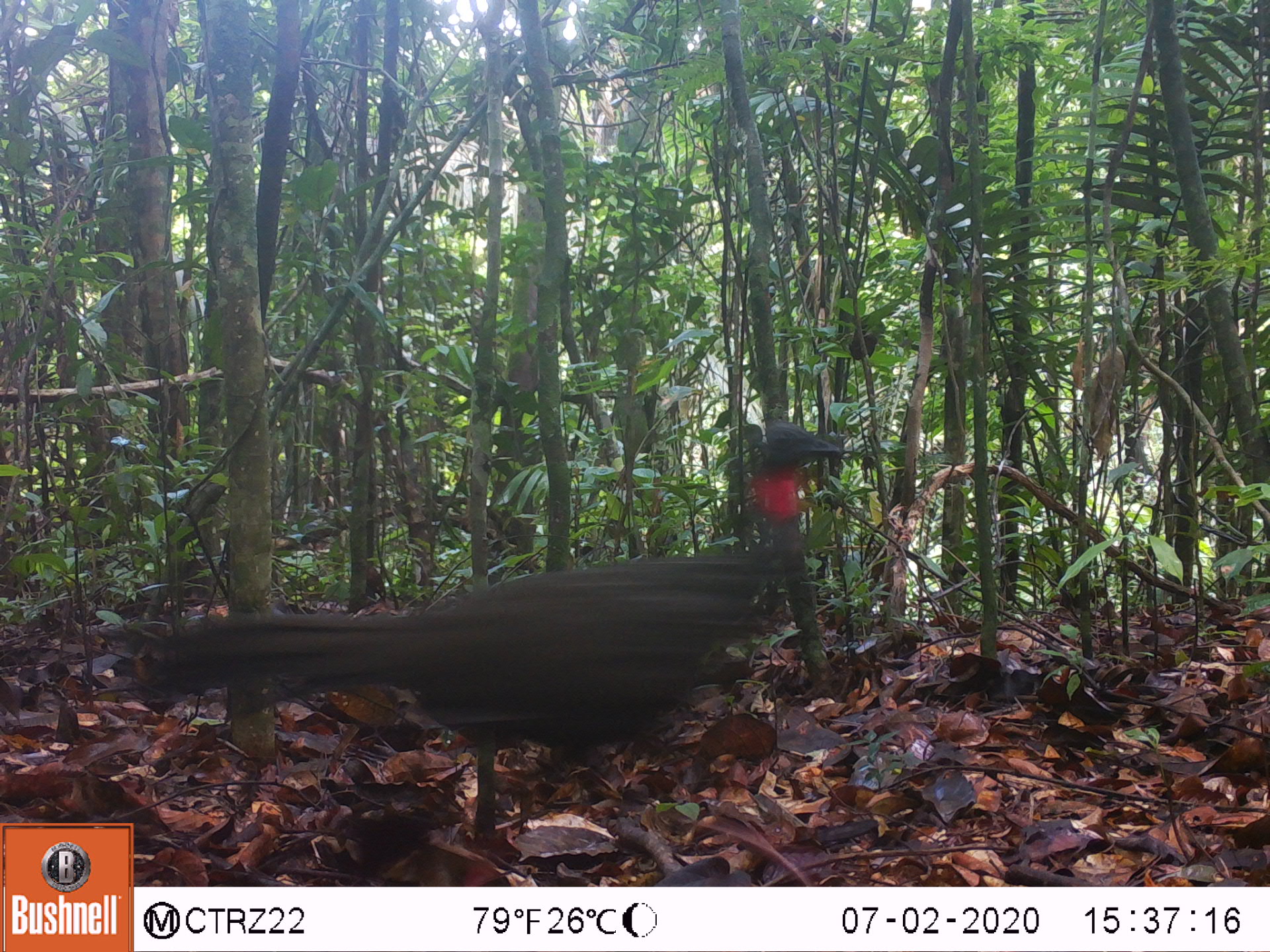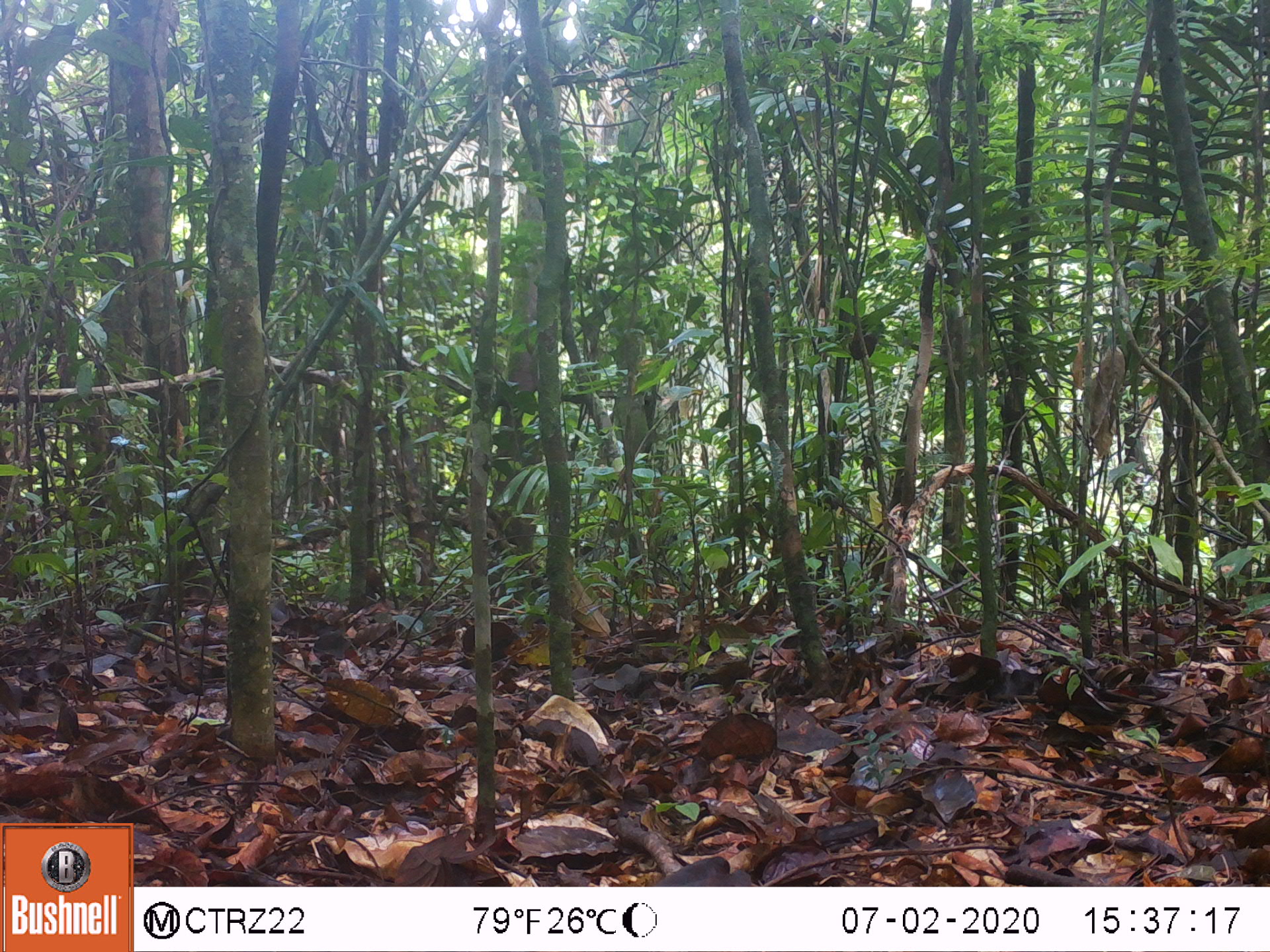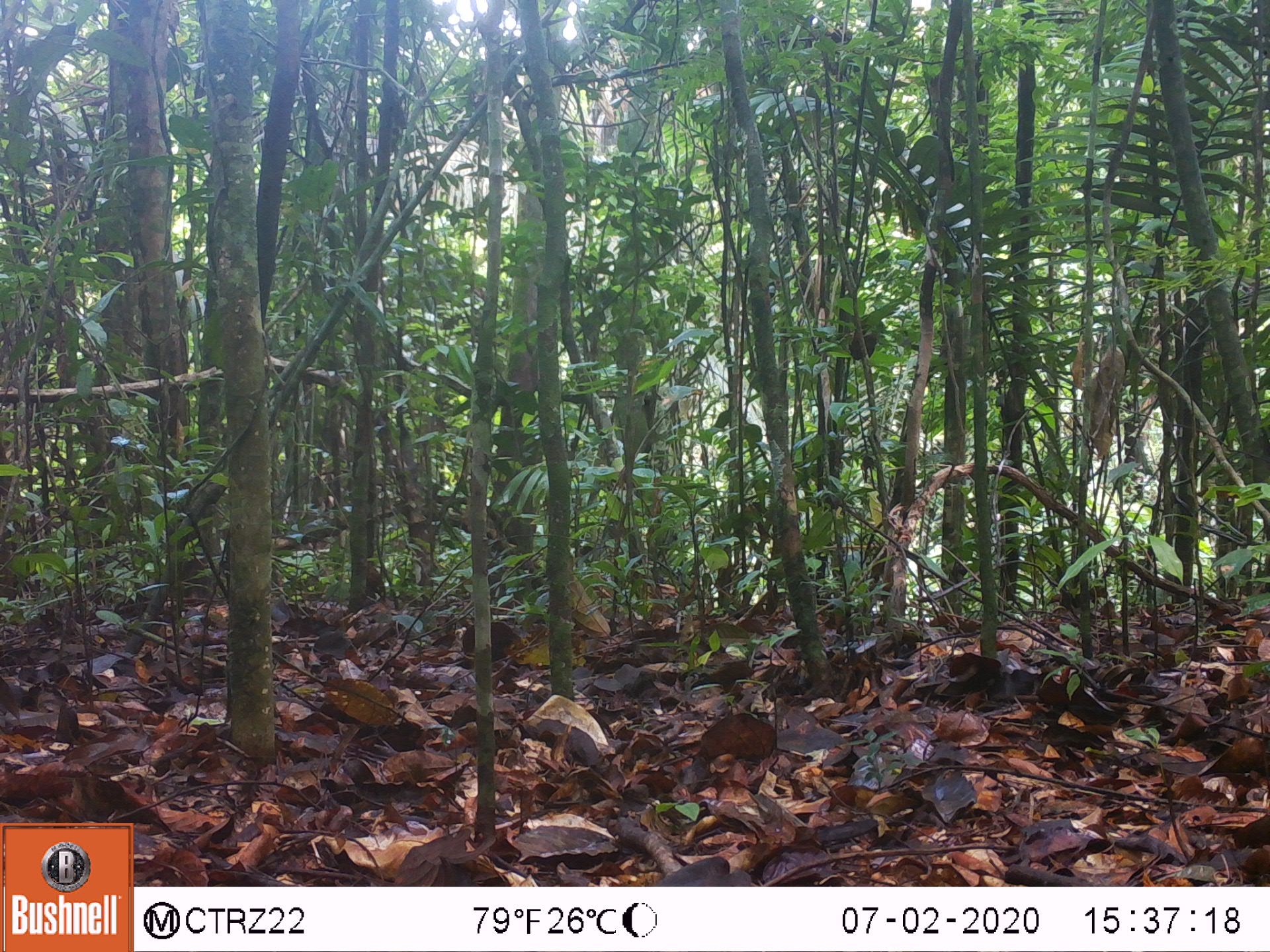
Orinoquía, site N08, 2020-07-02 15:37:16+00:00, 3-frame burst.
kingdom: Animalia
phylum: Chordata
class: Aves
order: Galliformes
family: Cracidae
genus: Penelope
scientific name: Penelope jacquacu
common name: spix's guan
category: spixs guan